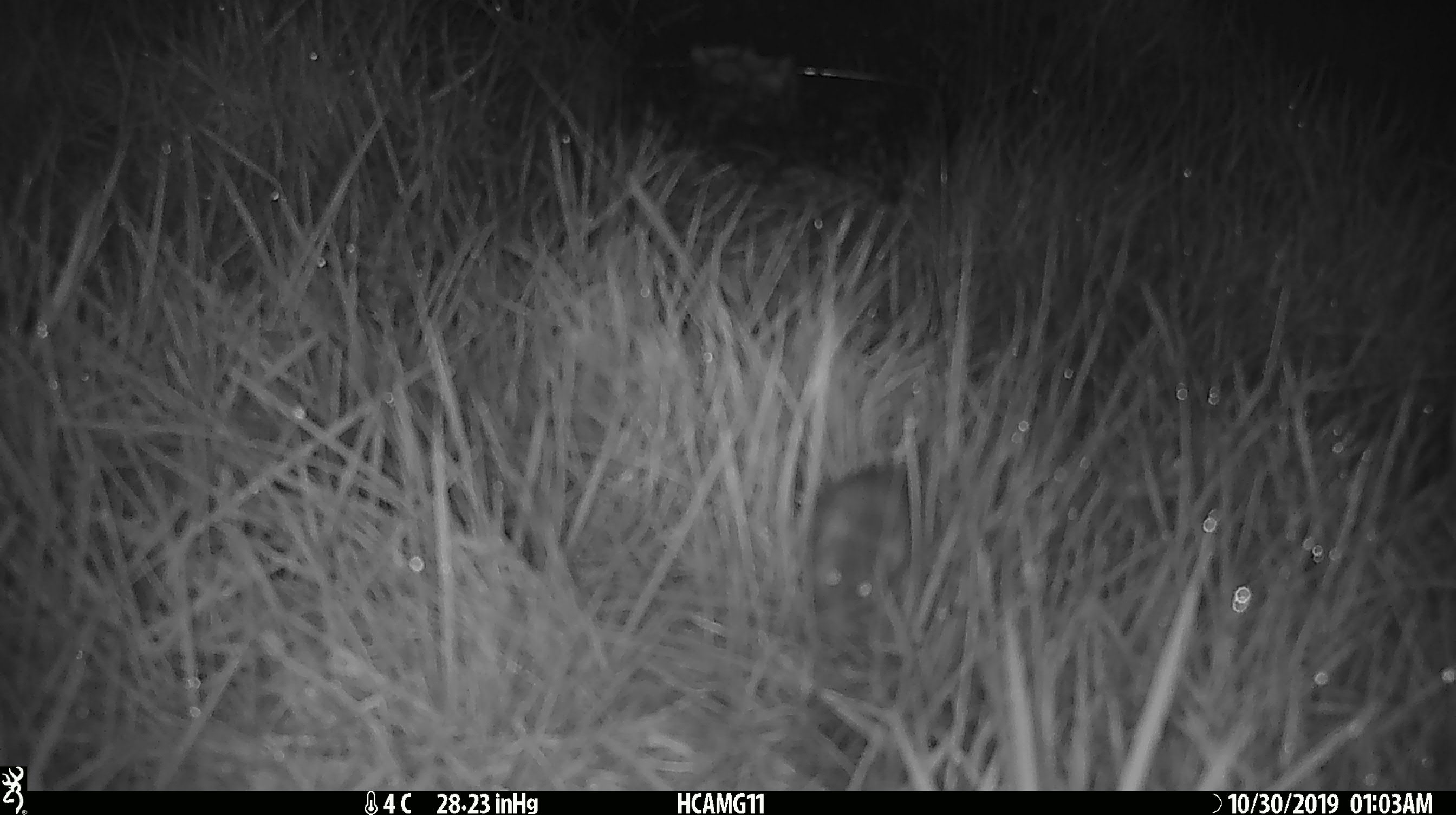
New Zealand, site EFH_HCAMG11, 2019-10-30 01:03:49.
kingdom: Animalia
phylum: Chordata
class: Mammalia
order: Rodentia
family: Muridae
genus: Mus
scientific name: Mus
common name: mouse